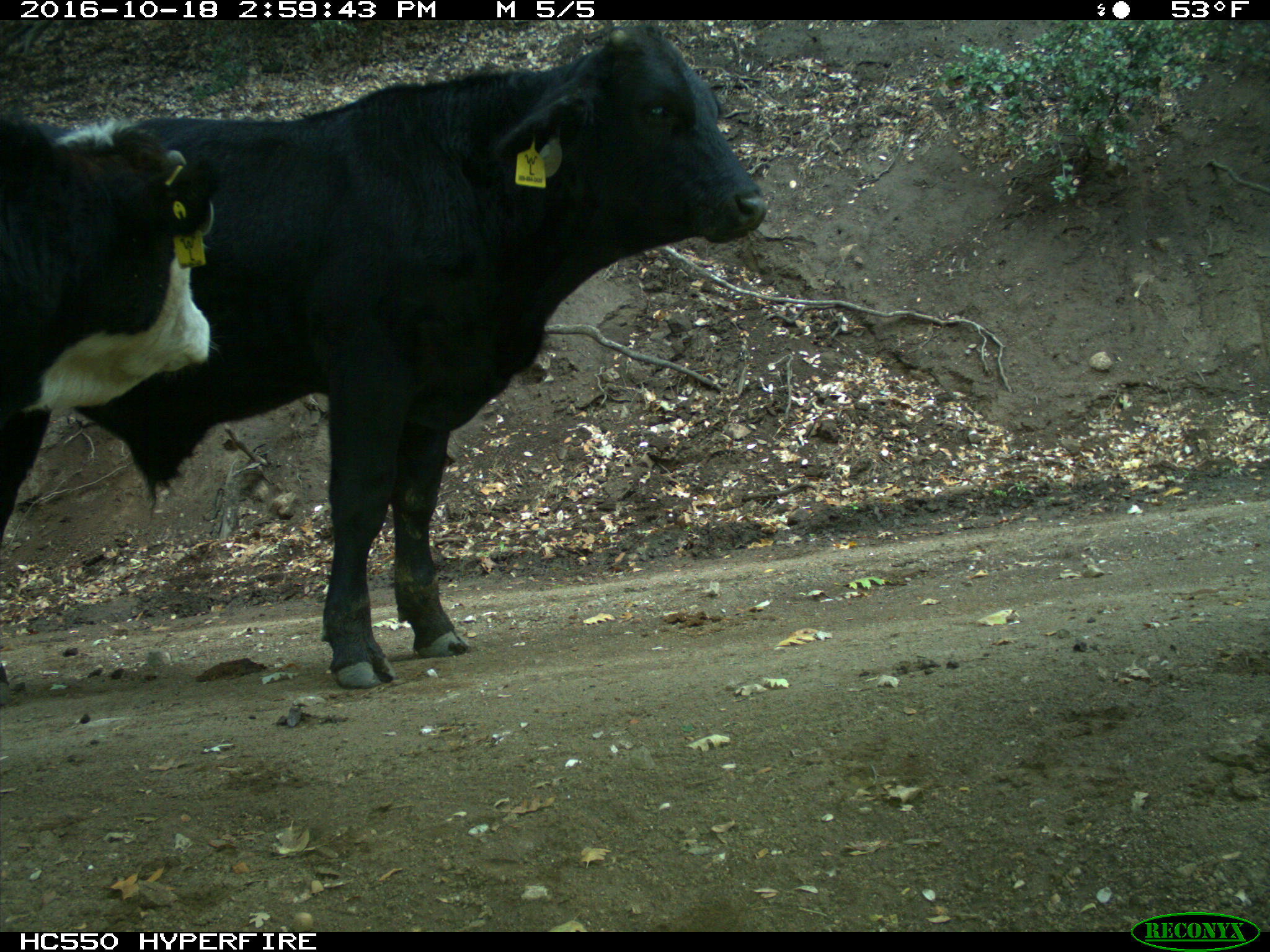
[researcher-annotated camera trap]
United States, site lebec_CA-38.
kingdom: Animalia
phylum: Chordata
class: Mammalia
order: Artiodactyla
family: Bovidae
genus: Bos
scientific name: Bos taurus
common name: domestic cow